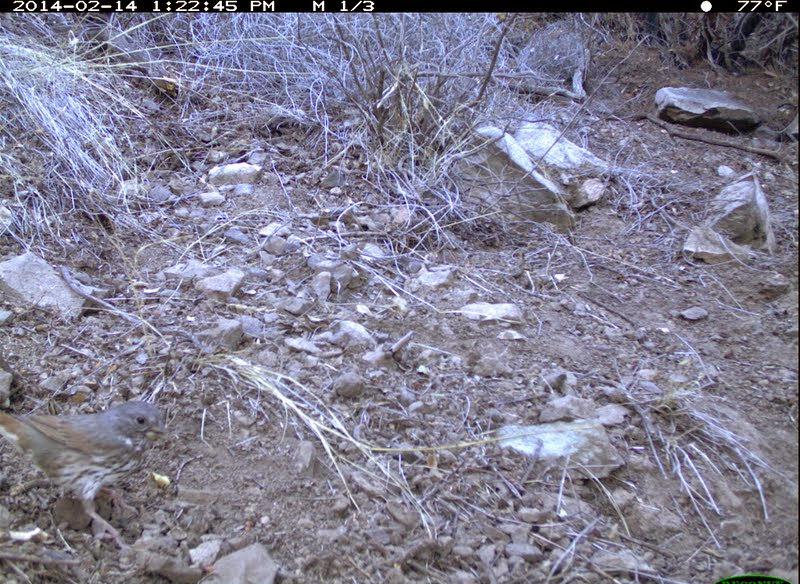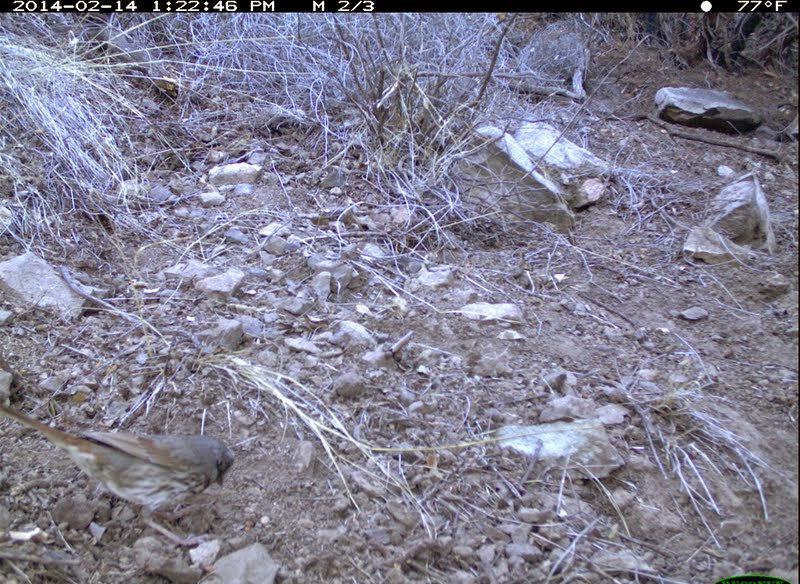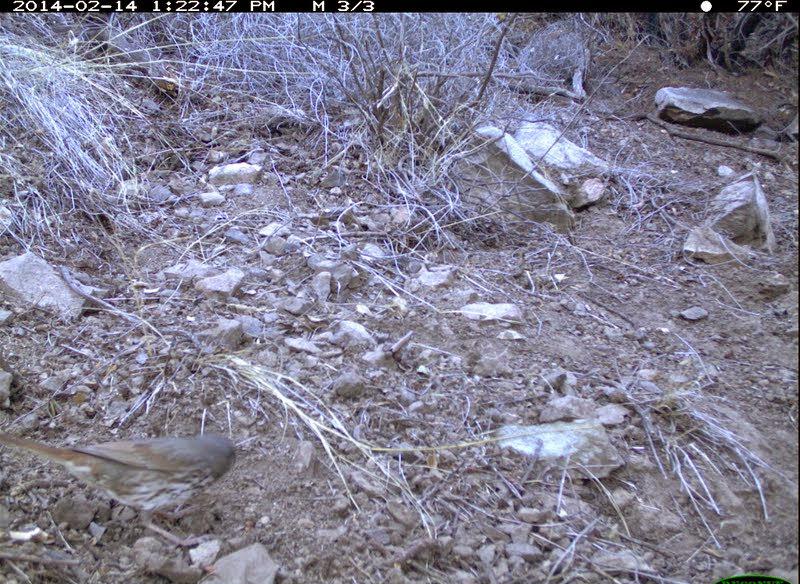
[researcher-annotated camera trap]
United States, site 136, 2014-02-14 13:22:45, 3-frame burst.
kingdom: Animalia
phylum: Chordata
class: Aves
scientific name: Aves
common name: bird